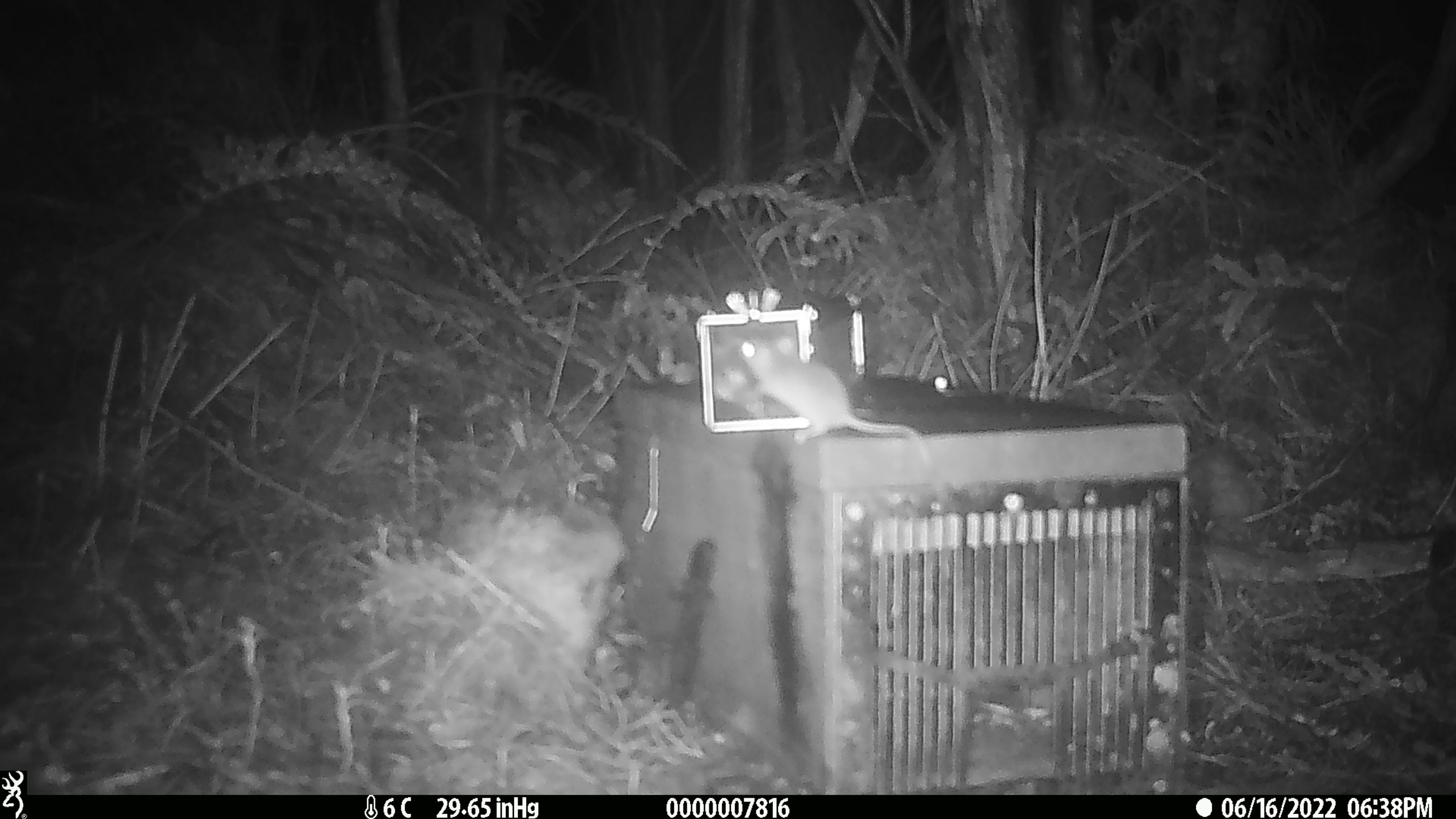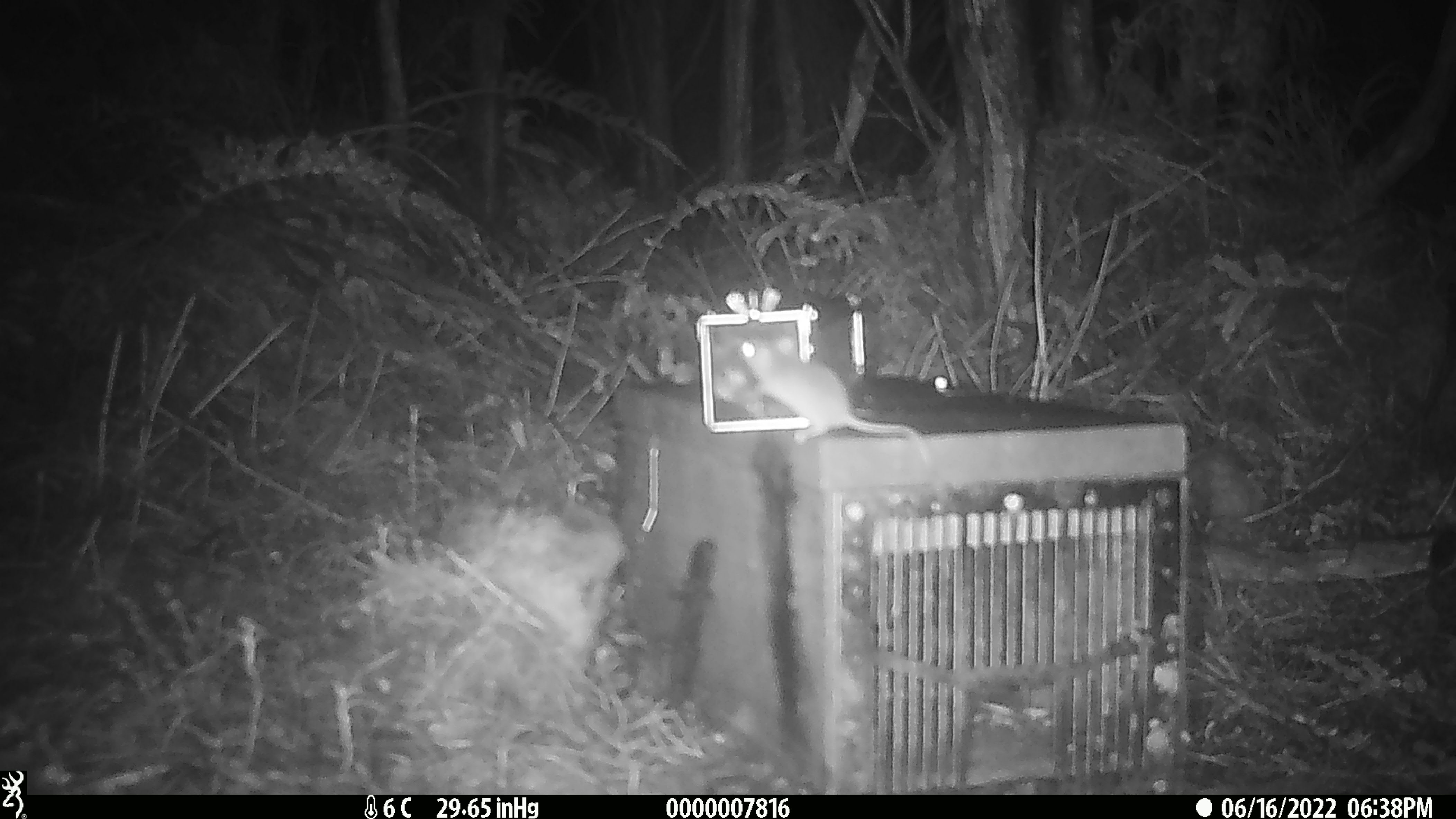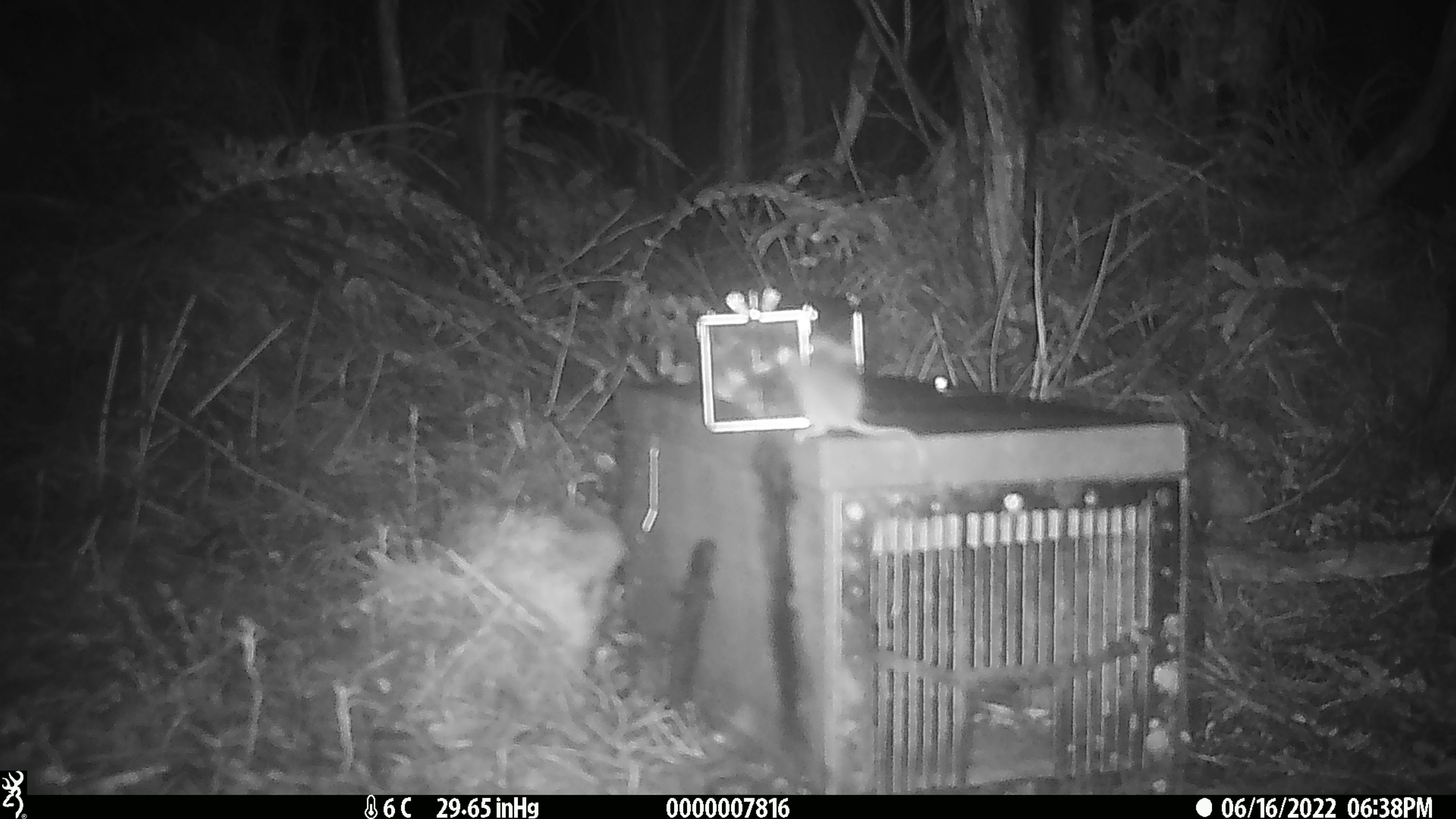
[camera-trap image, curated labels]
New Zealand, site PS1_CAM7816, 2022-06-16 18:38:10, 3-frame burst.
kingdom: Animalia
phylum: Chordata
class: Mammalia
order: Rodentia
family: Muridae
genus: Mus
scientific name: Mus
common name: mouse